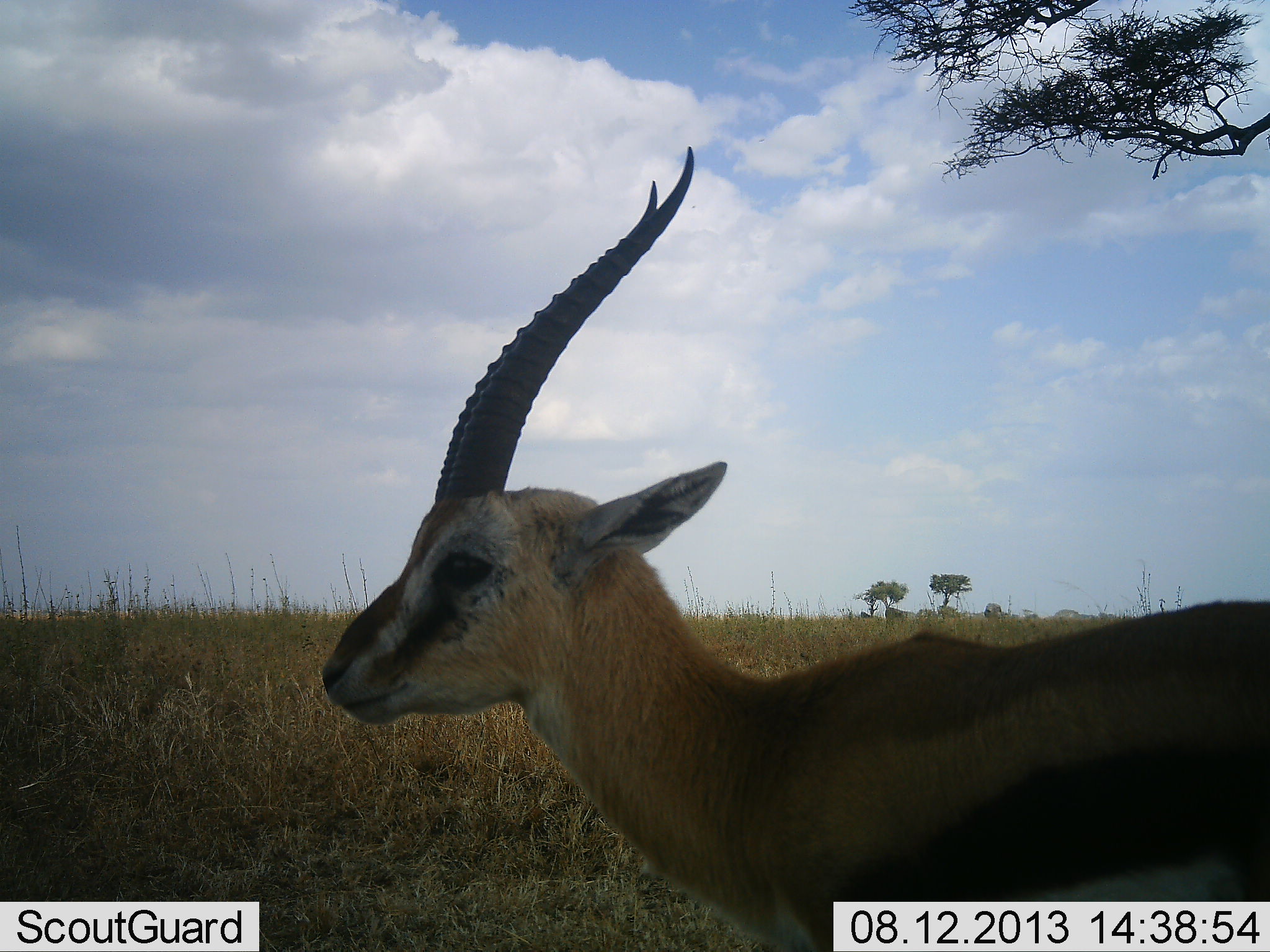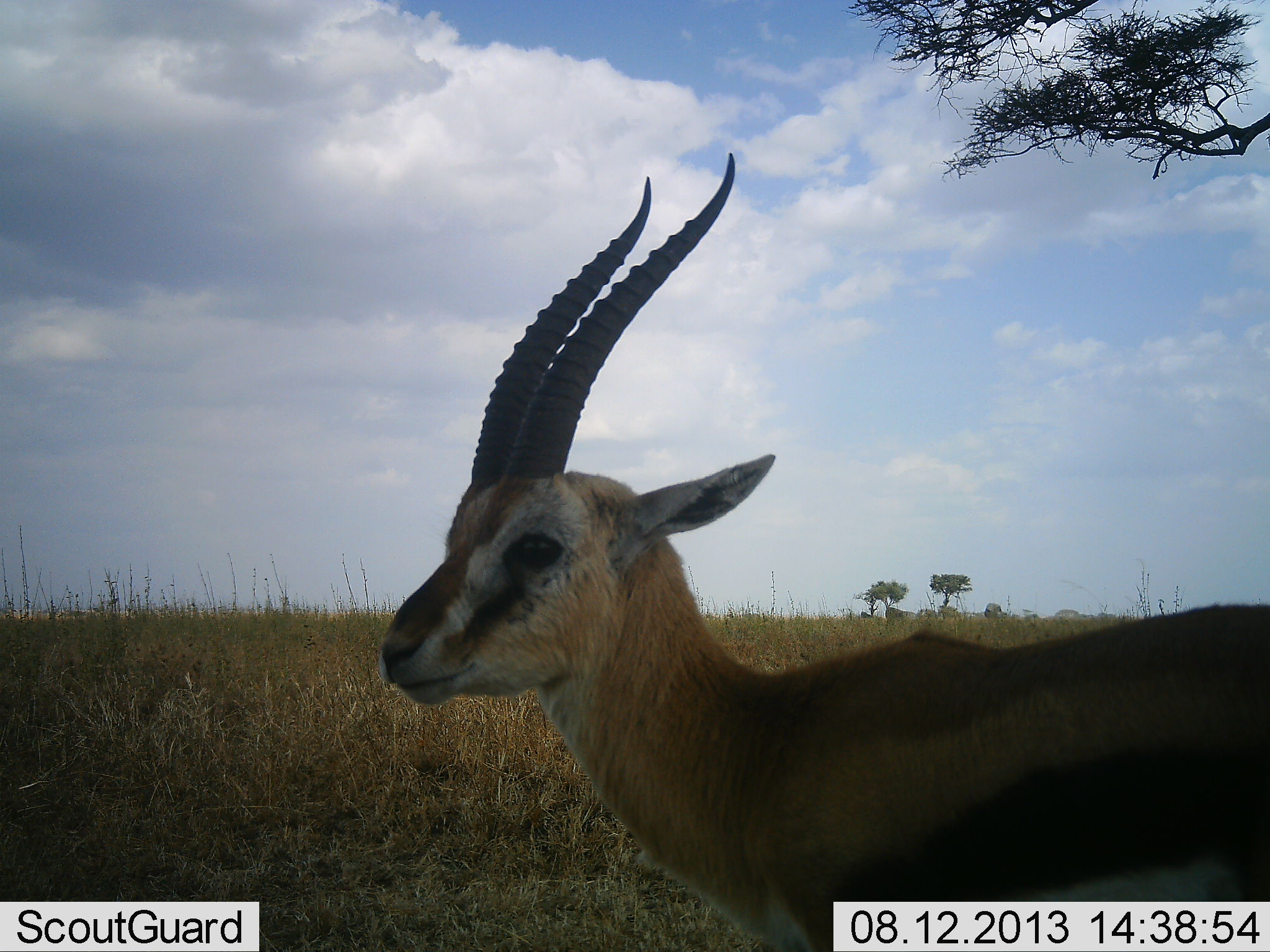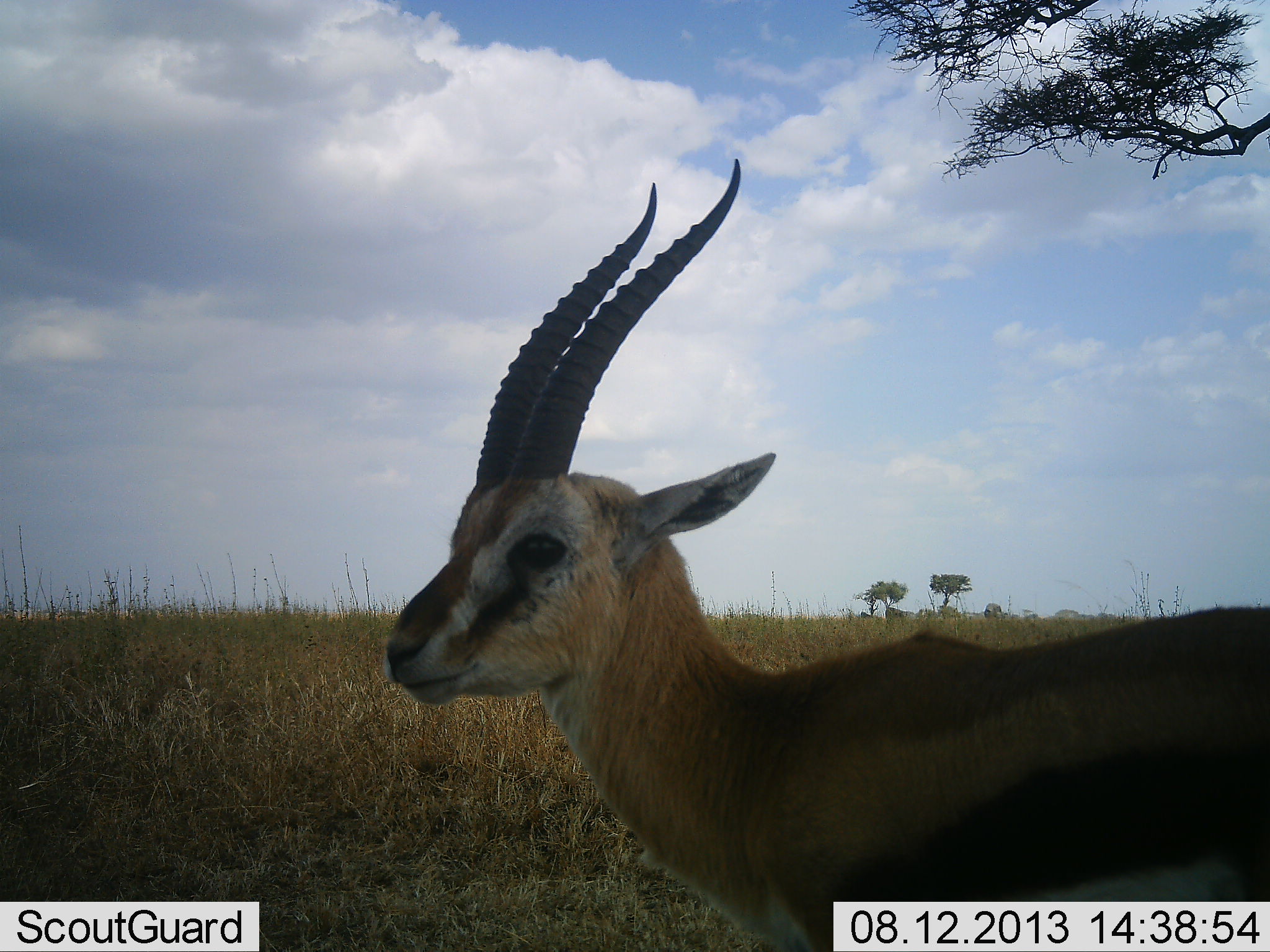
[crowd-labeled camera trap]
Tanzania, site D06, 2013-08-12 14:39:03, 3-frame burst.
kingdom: Animalia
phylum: Chordata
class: Mammalia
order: Artiodactyla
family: Bovidae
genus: Eudorcas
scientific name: Eudorcas thomsonii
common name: thomson's gazelle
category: gazellethomsons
Gazellethomsons (thomson's gazelle) (Eudorcas thomsonii), count 1. Behavior (volunteer vote fractions): standing 88%, resting 4%, moving 12%, interacting 0%. Young present (vote fraction): 0%. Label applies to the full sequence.